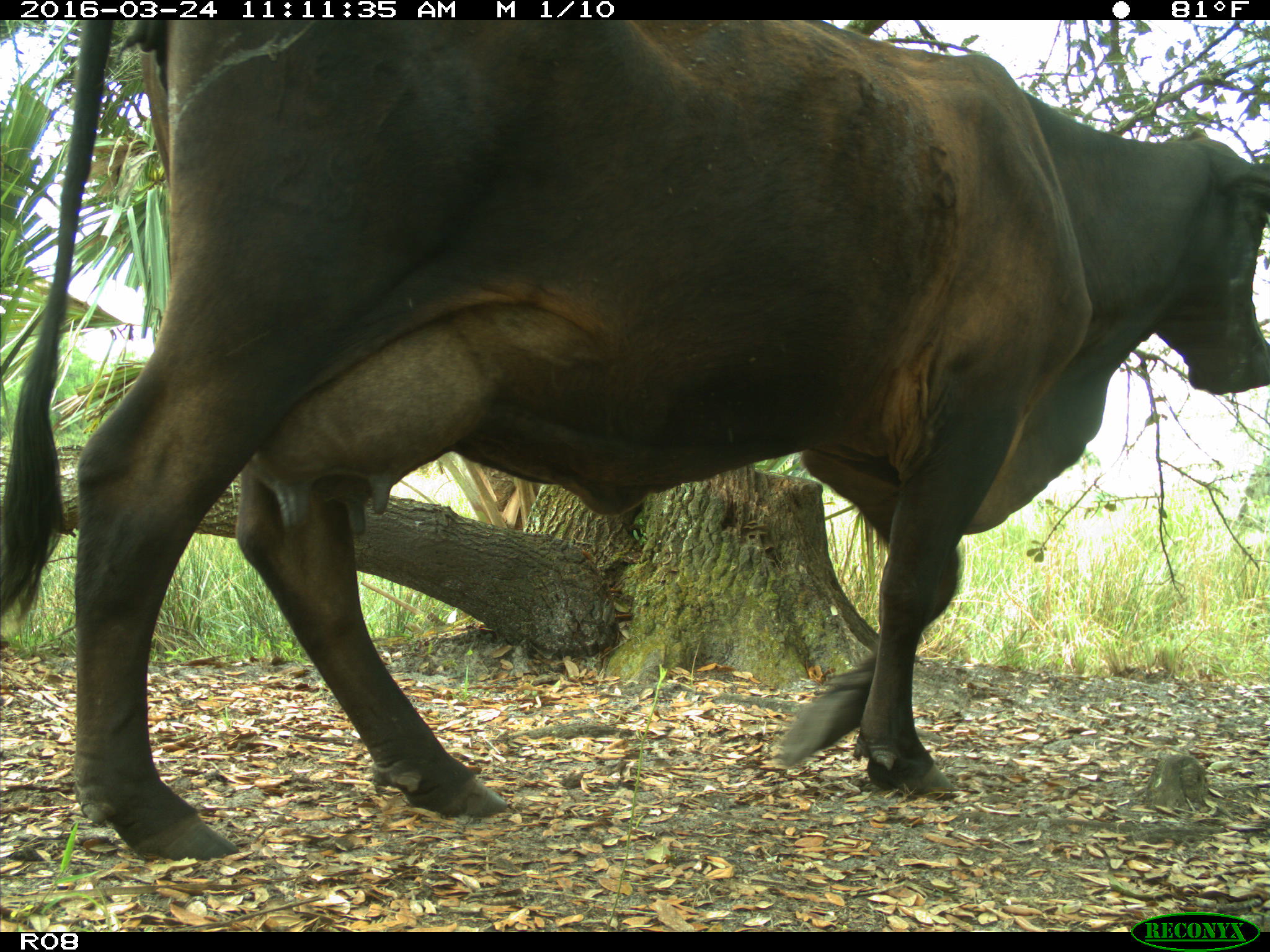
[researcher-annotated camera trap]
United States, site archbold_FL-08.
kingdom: Animalia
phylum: Chordata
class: Mammalia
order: Artiodactyla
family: Bovidae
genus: Bos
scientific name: Bos taurus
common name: domestic cow